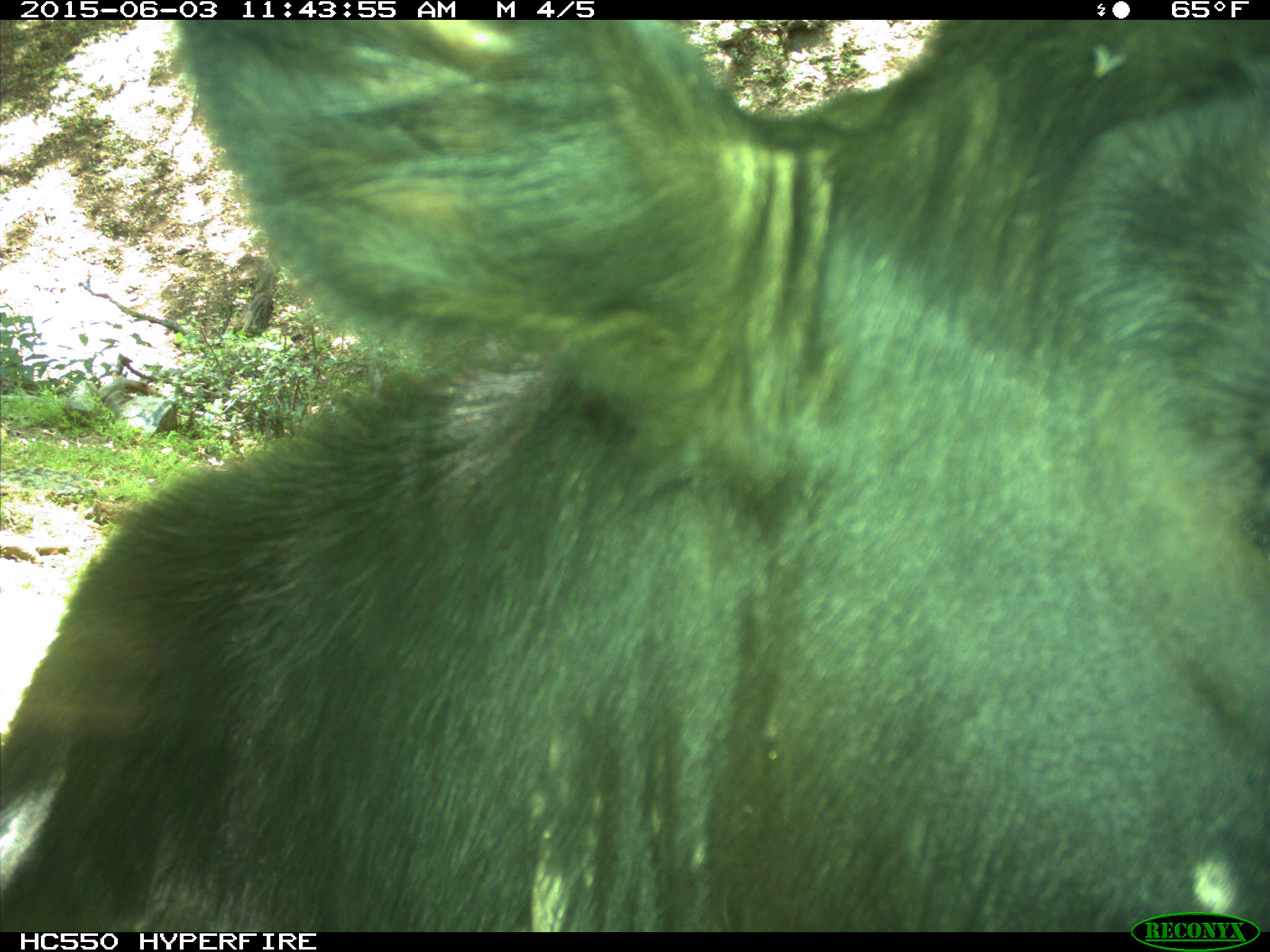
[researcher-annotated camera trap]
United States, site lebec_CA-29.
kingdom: Animalia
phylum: Chordata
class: Mammalia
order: Artiodactyla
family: Bovidae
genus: Bos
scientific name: Bos taurus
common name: domestic cow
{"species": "Bos taurus (domestic cow)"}